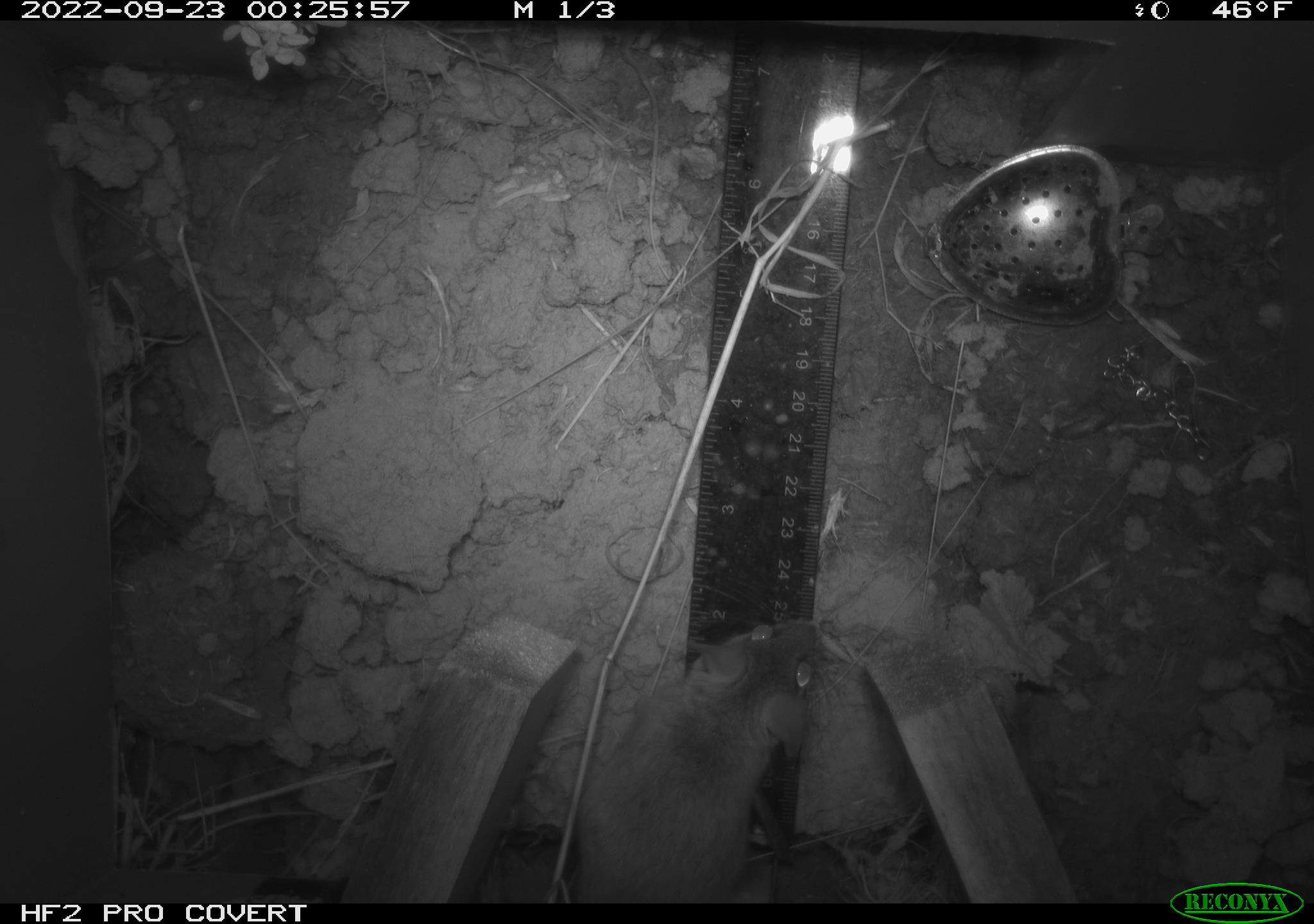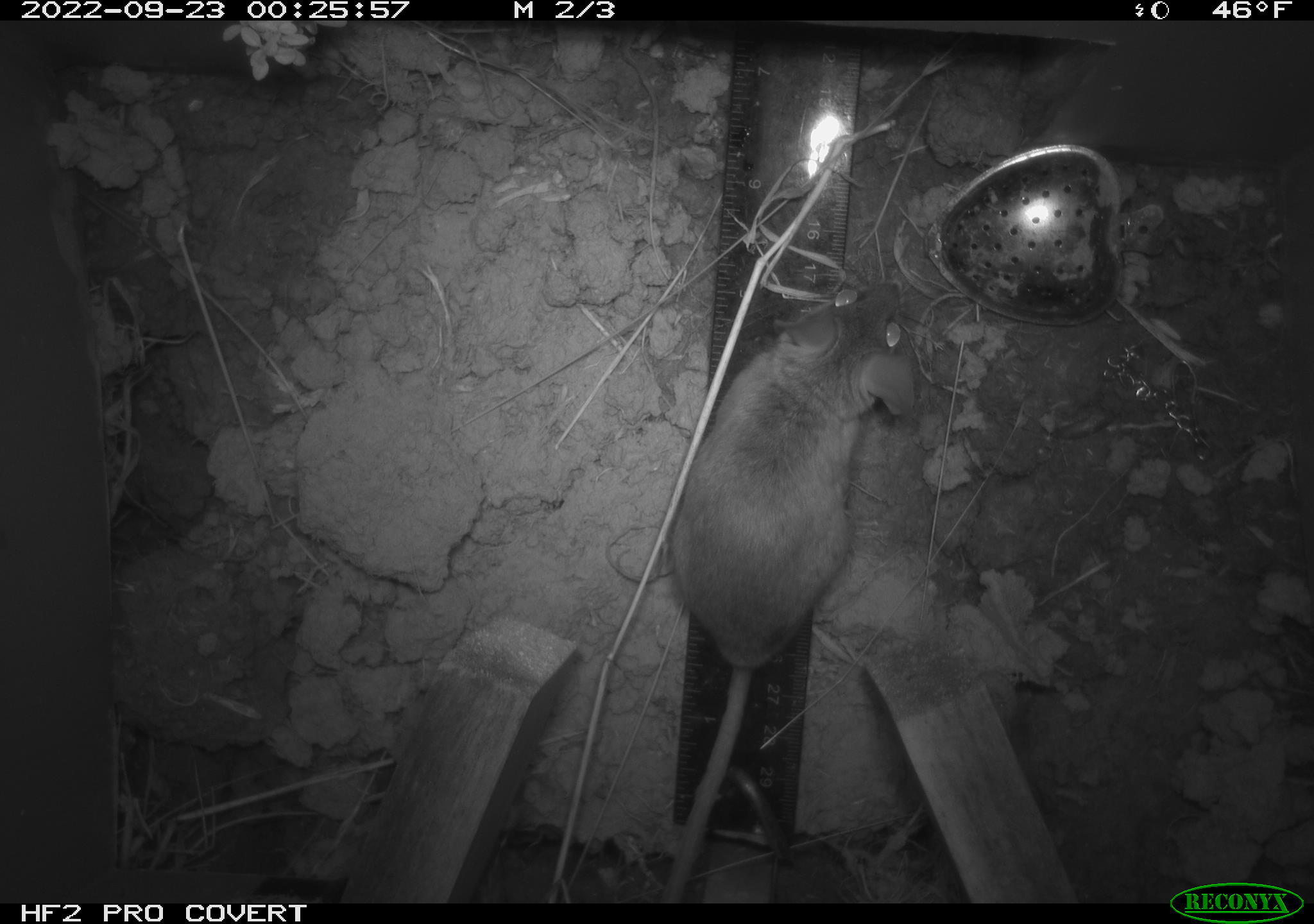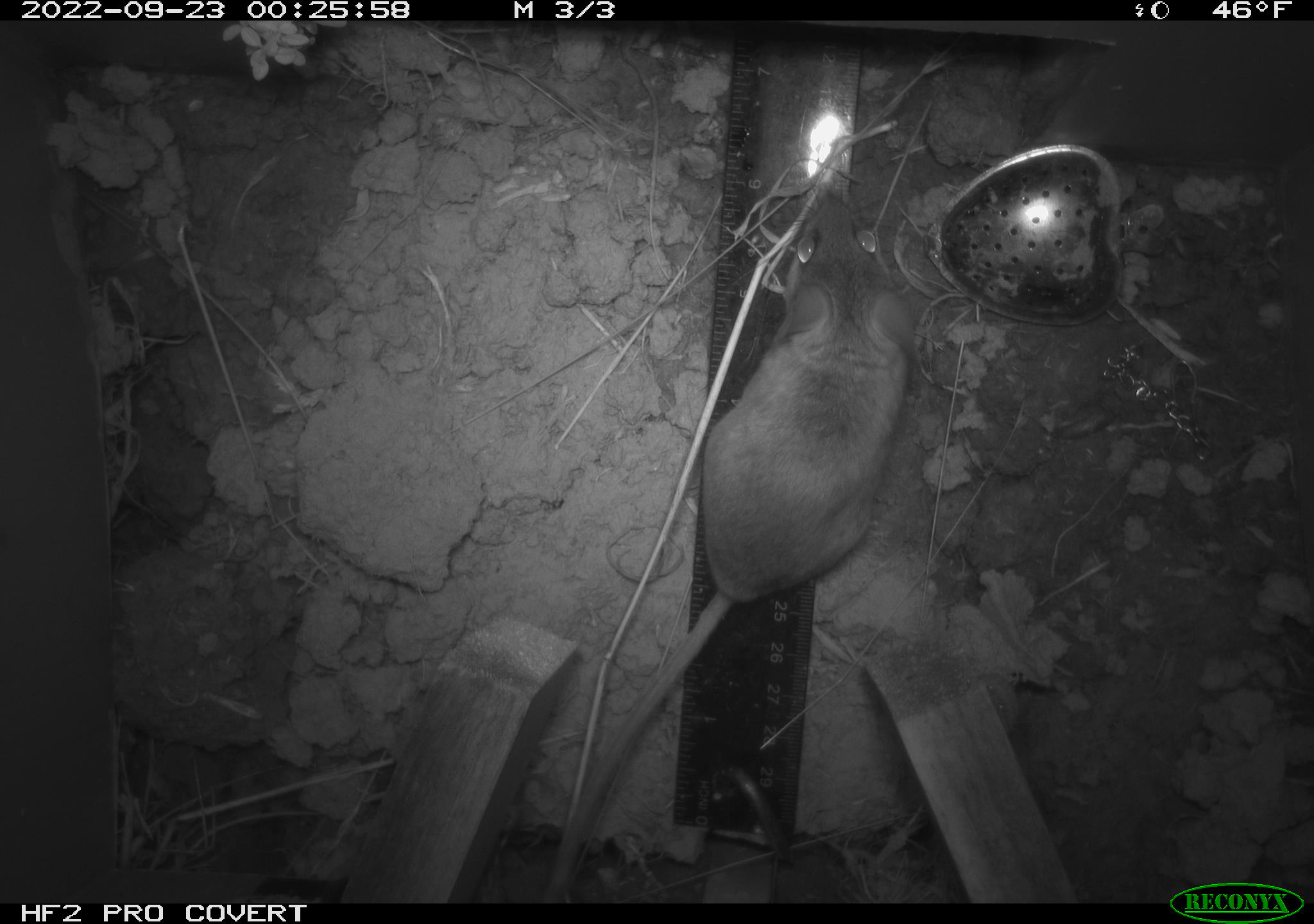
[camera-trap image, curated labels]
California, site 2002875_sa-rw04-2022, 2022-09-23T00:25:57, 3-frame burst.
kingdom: Animalia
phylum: Chordata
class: Mammalia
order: Rodentia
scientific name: Rodentia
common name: mouse species